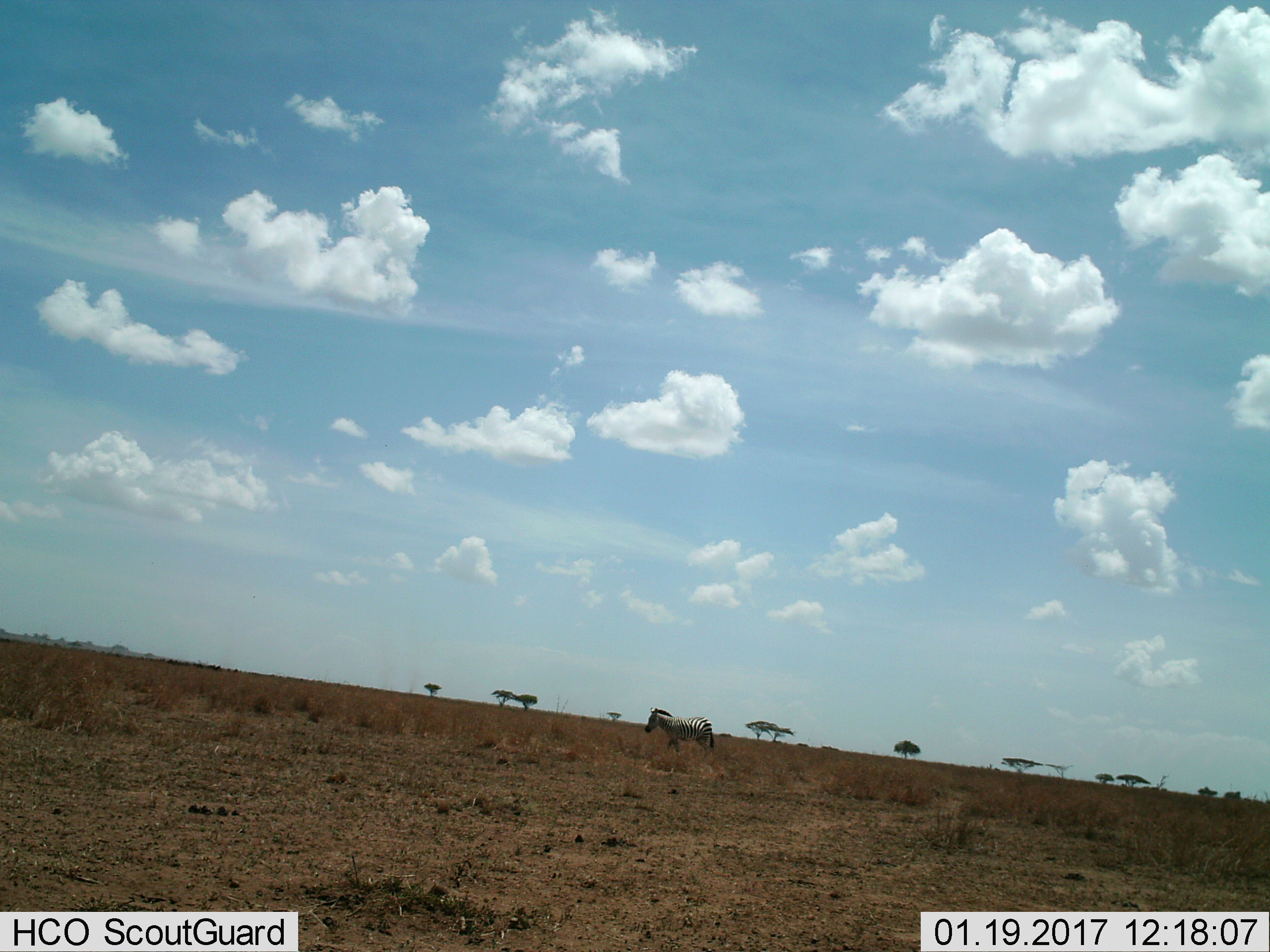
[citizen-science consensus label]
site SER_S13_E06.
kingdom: Animalia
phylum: Chordata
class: Mammalia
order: Perissodactyla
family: Equidae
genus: Equus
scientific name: Equus quagga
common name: plains zebra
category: zebraplains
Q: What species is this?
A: Zebraplains (plains zebra) (Equus quagga).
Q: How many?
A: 1.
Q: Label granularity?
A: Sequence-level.